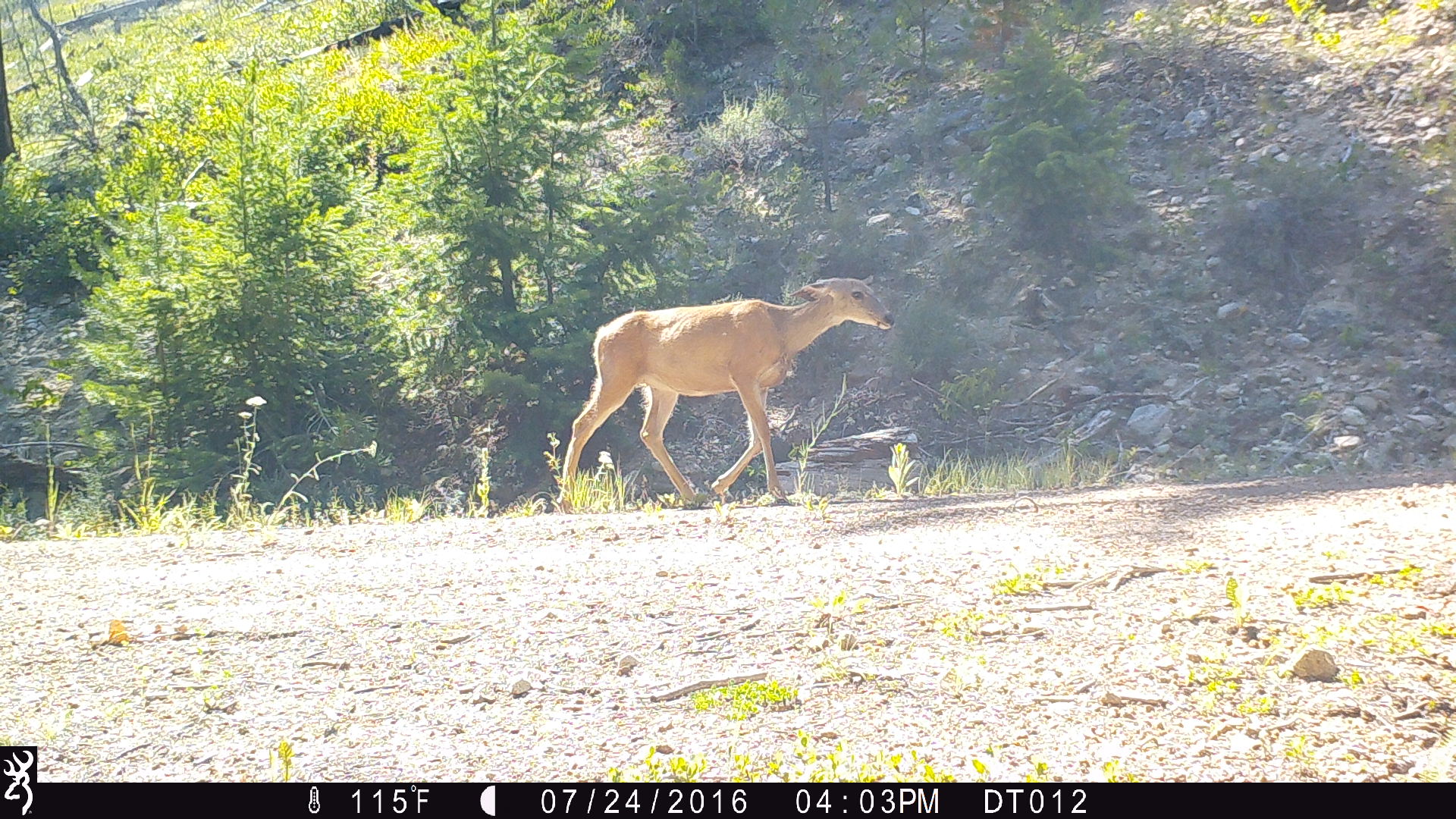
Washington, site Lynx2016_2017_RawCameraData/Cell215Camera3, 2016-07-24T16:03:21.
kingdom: Animalia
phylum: Chordata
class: Mammalia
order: Artiodactyla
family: Cervidae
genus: Odocoileus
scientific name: Odocoileus hemionus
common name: mule deer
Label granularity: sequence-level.